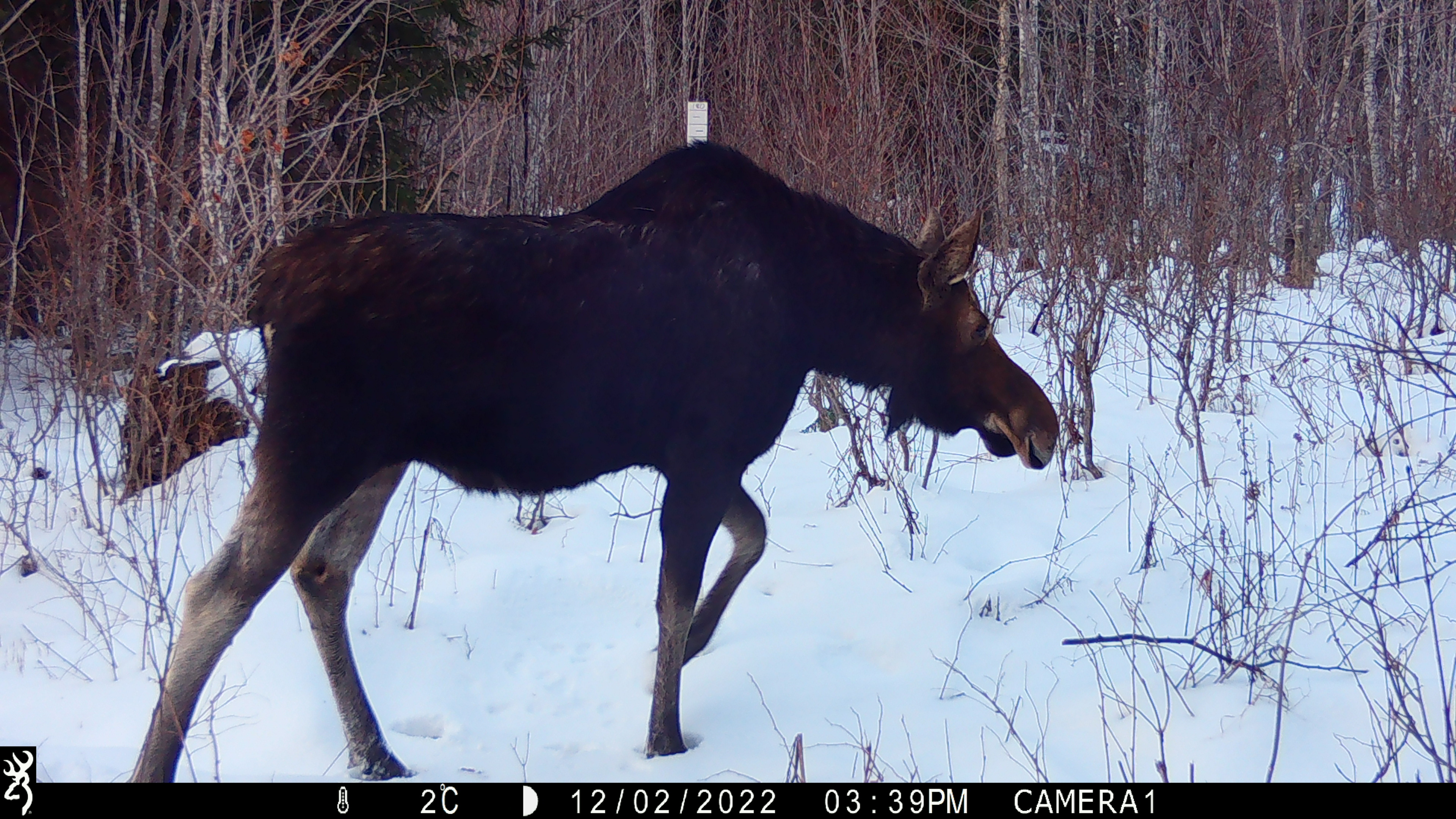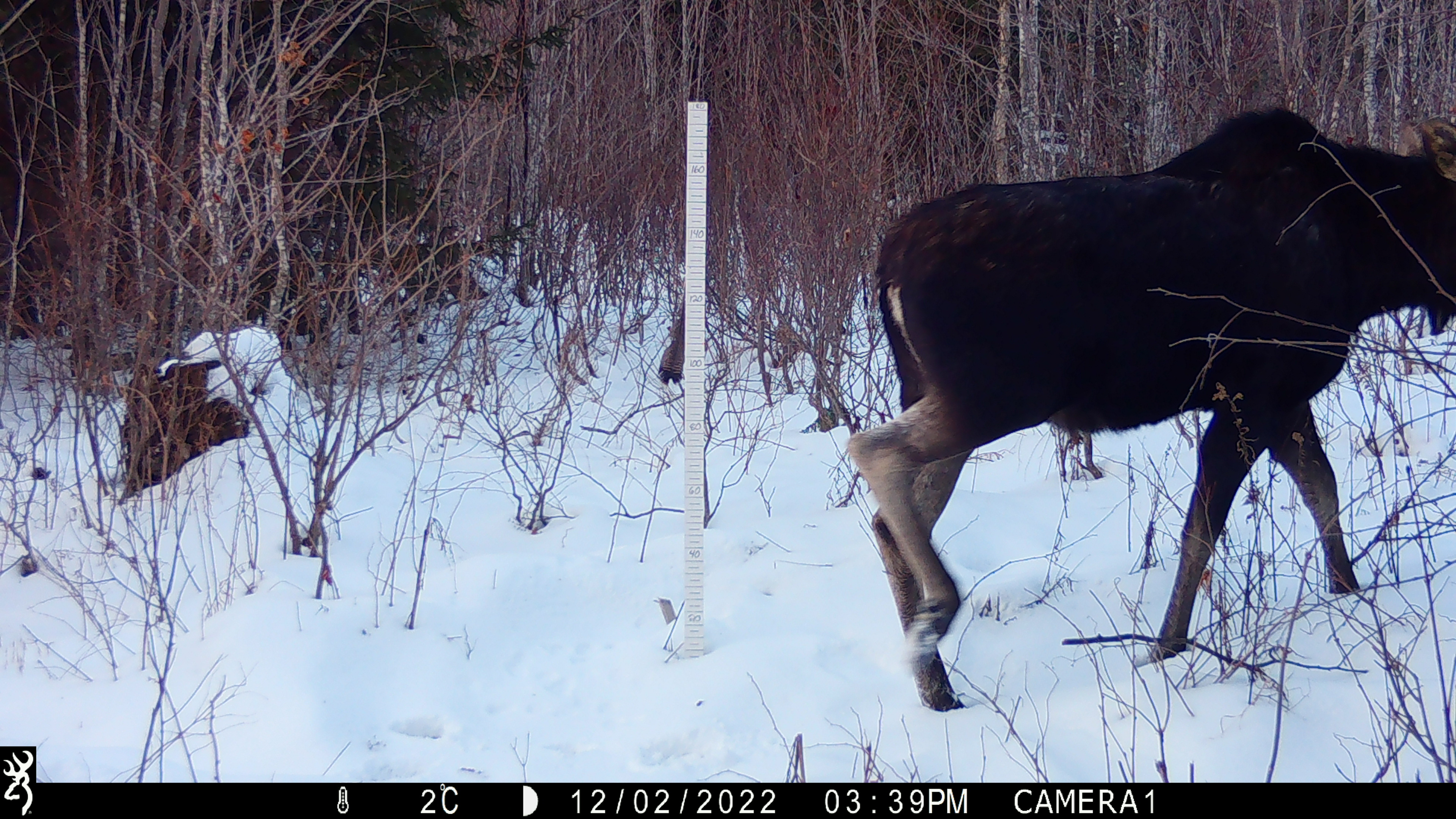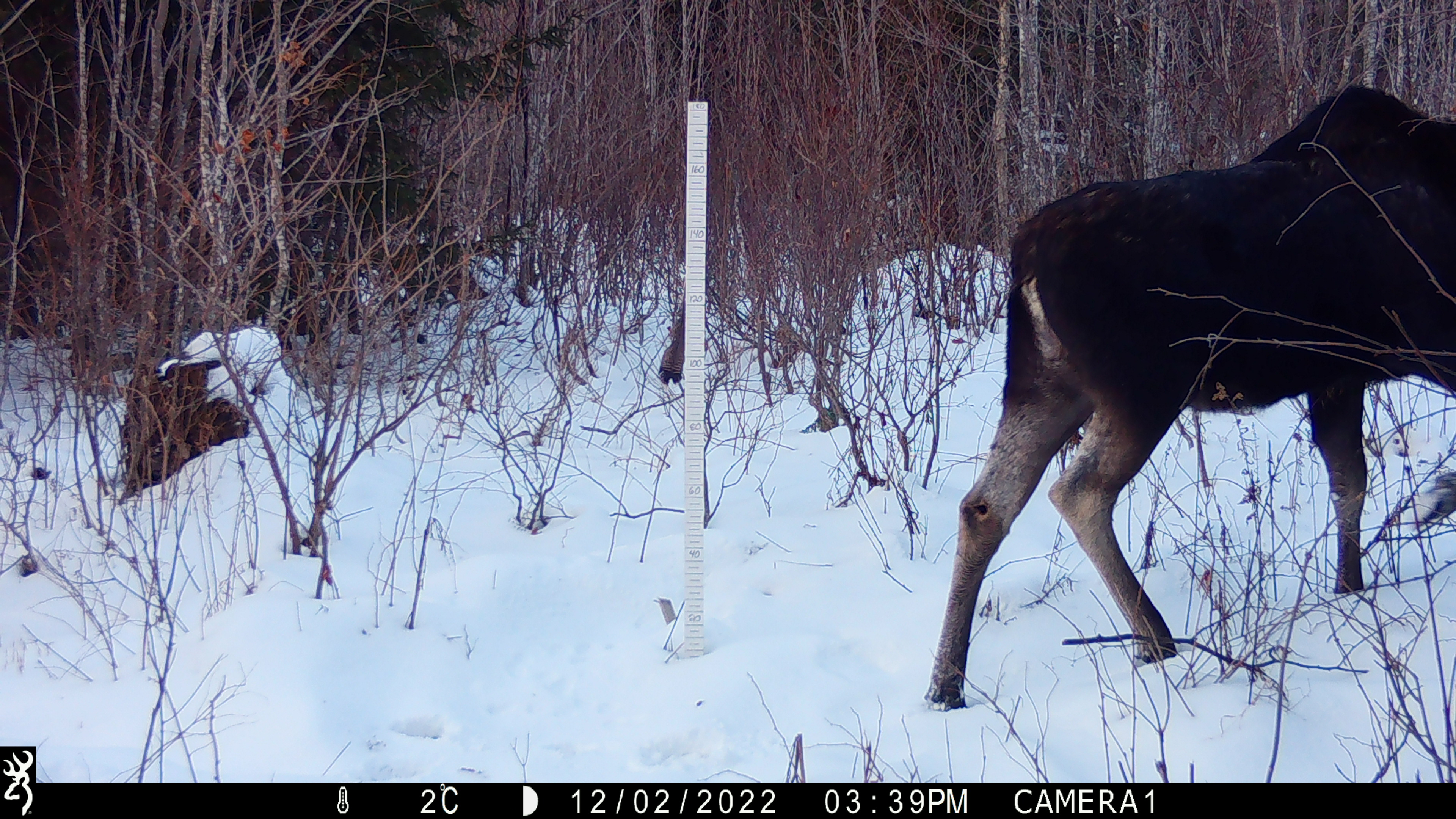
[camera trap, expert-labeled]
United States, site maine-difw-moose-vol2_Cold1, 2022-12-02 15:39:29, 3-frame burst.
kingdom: Animalia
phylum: Chordata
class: Mammalia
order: Artiodactyla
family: Cervidae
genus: Alces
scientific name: Alces alces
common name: moose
Moose (Alces alces).